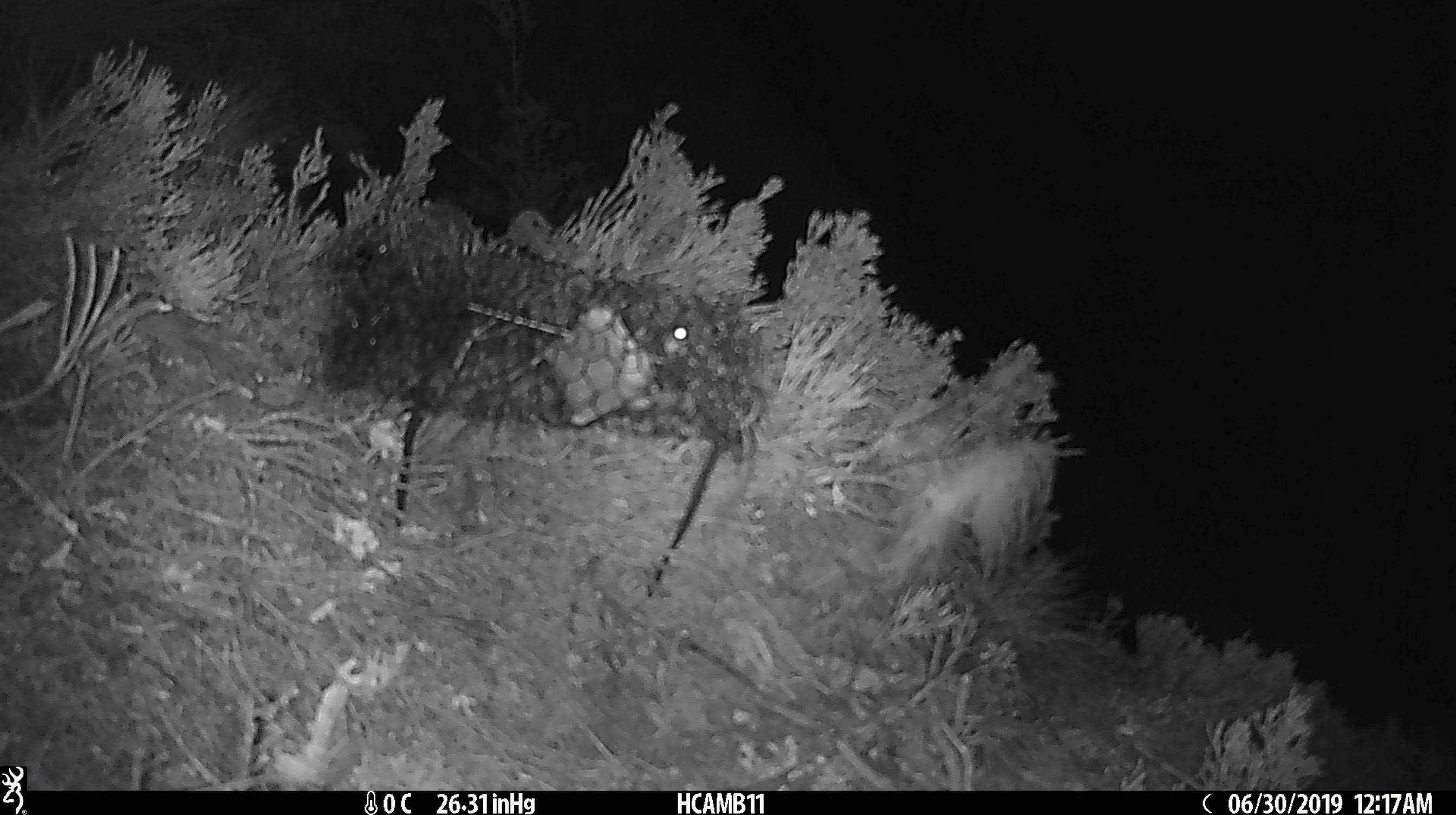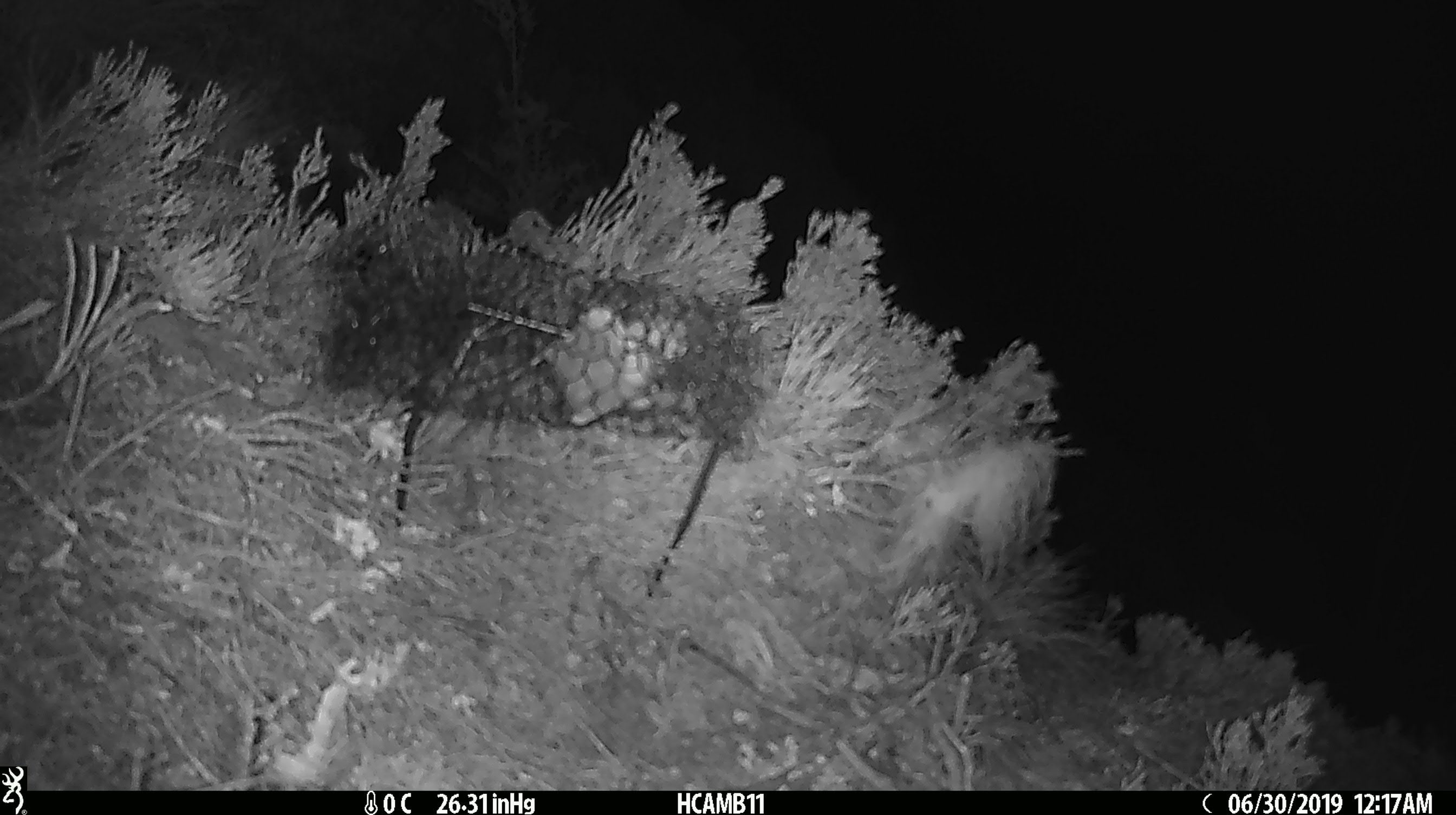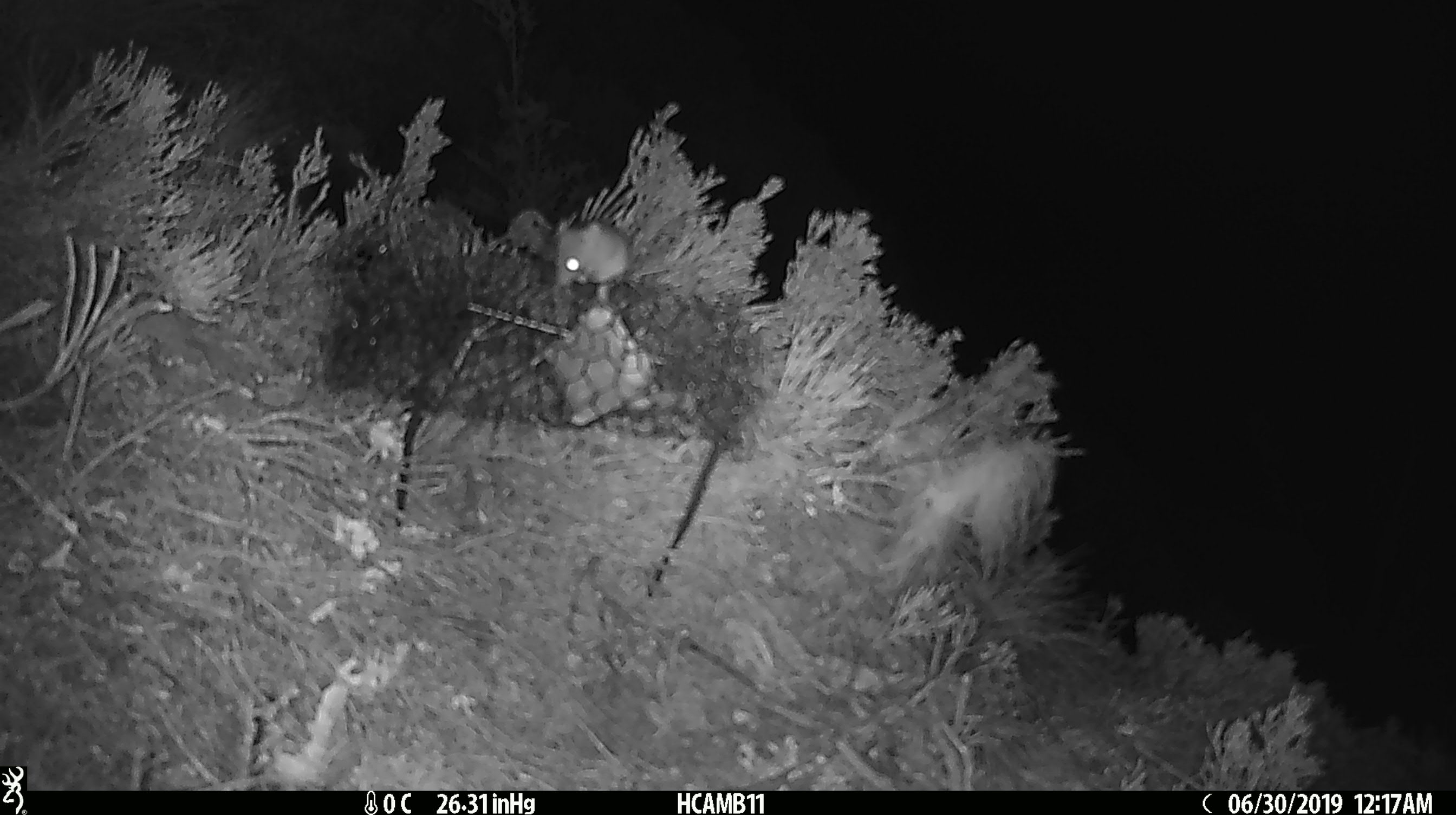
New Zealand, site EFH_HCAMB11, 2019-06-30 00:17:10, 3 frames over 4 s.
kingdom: Animalia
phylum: Chordata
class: Mammalia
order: Rodentia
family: Muridae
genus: Mus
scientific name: Mus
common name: mouse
Mouse (Mus).